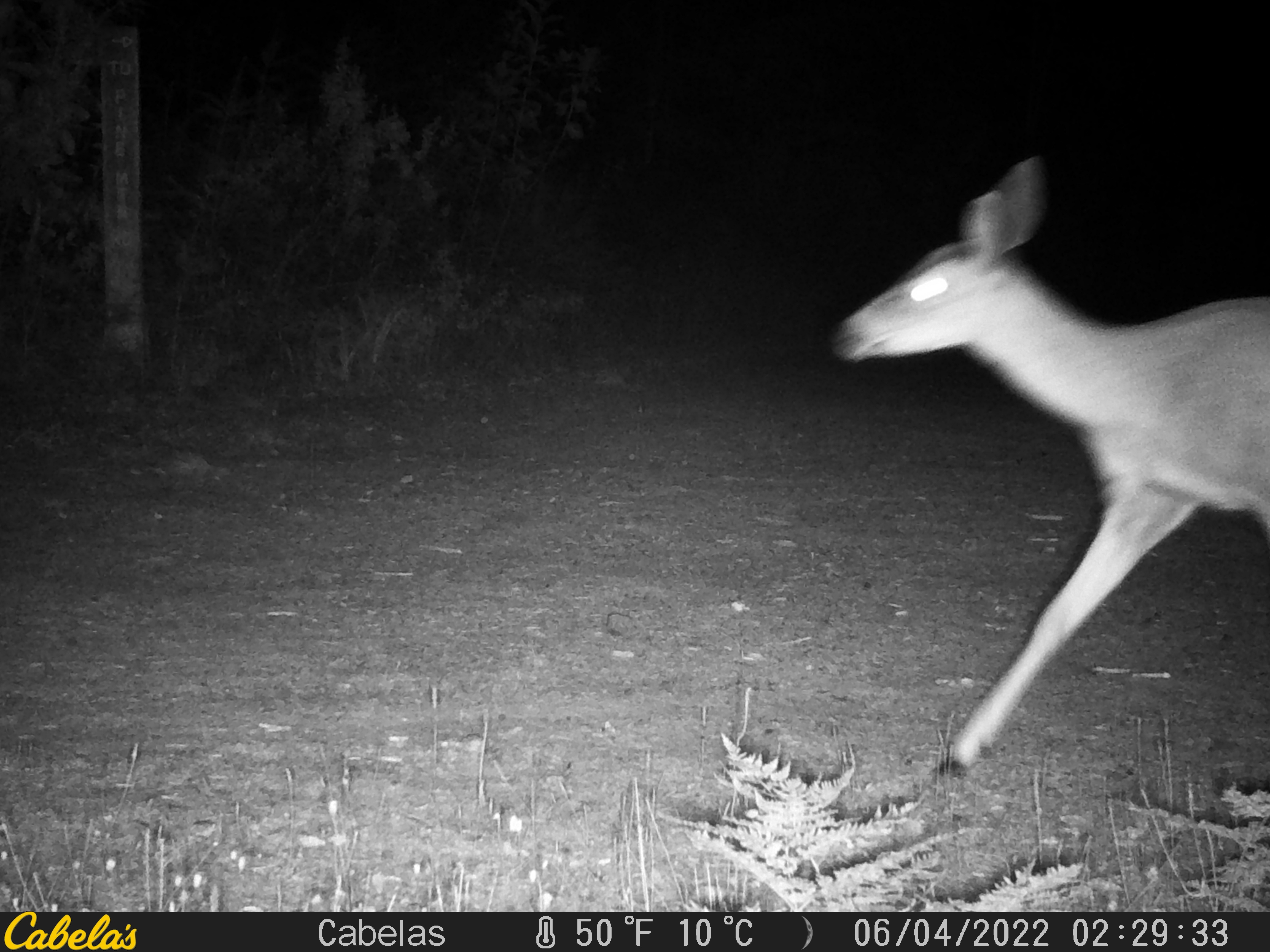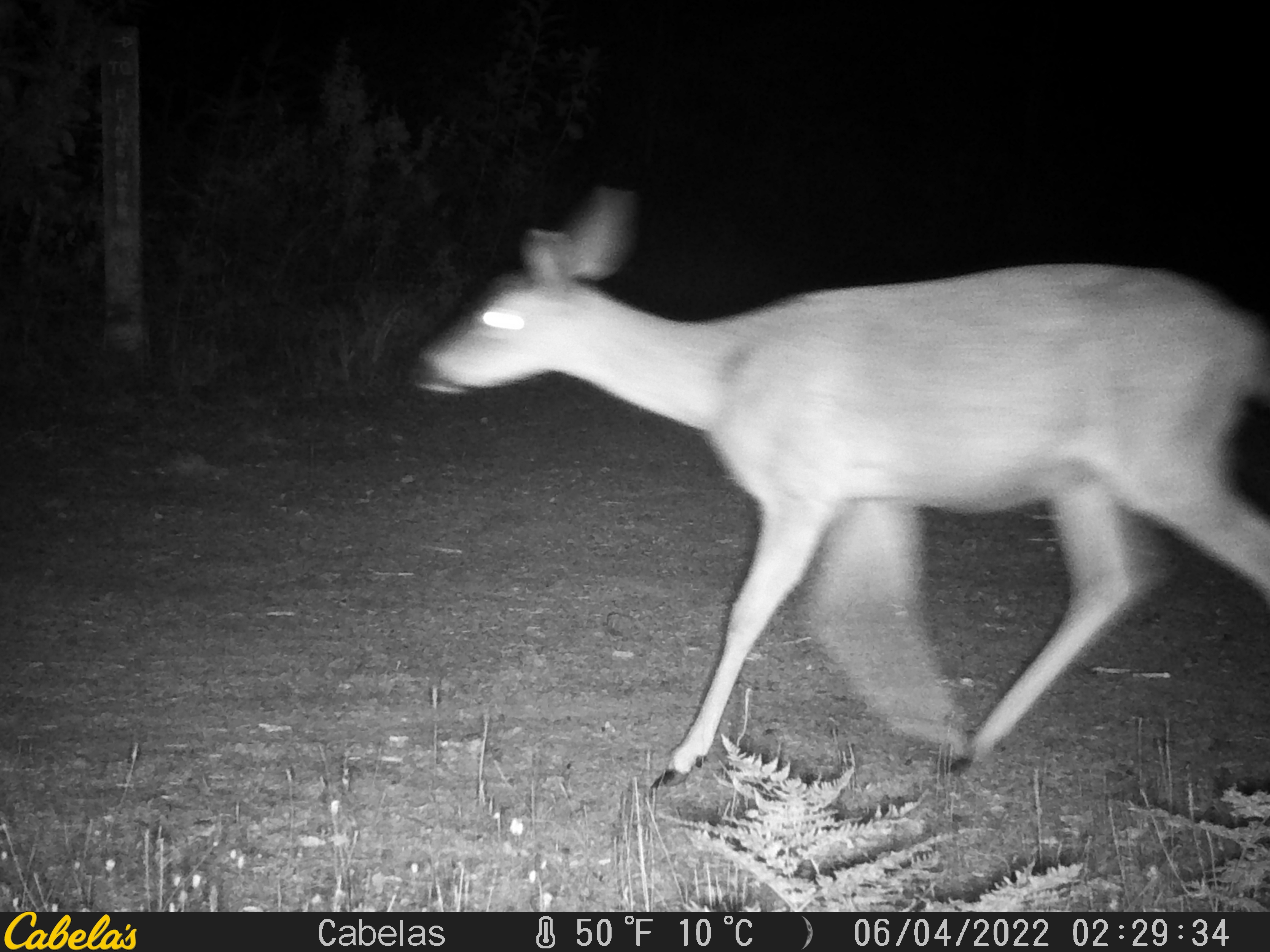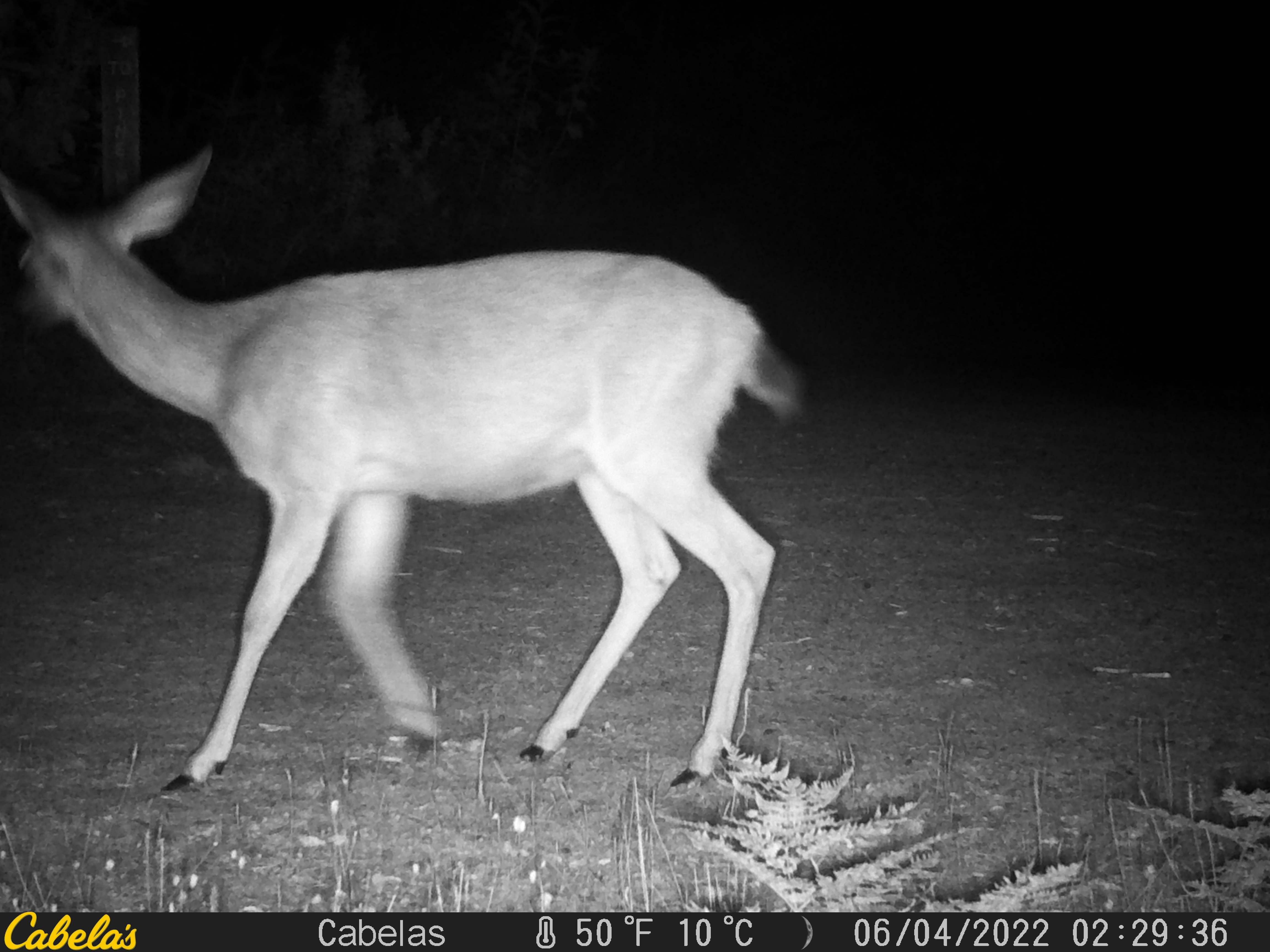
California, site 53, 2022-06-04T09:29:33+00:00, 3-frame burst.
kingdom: Animalia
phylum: Chordata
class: Mammalia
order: Artiodactyla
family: Cervidae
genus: Odocoileus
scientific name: Odocoileus hemionus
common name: mule deer